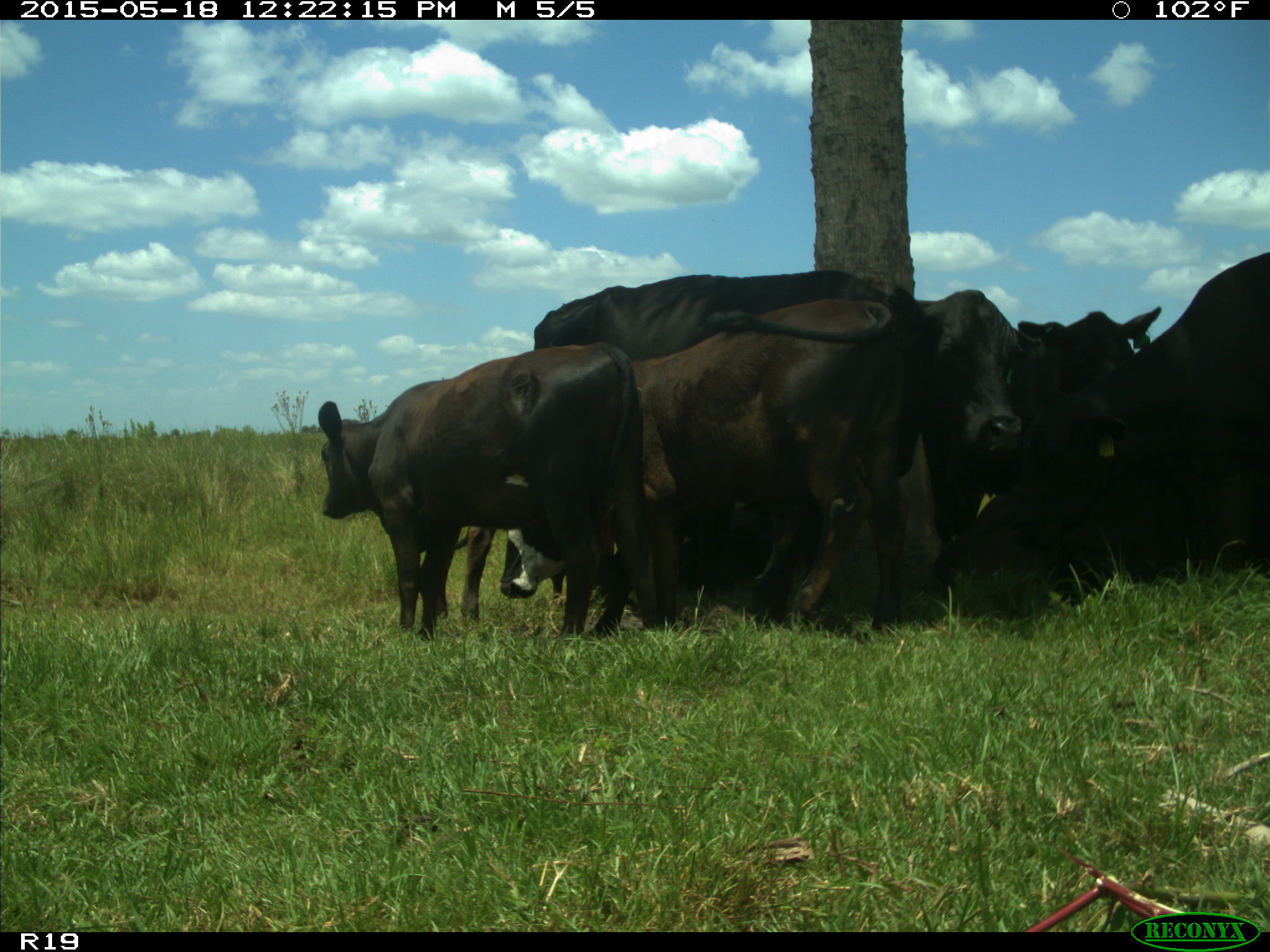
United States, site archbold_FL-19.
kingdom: Animalia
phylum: Chordata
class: Mammalia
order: Artiodactyla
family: Bovidae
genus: Bos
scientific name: Bos taurus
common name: domestic cow